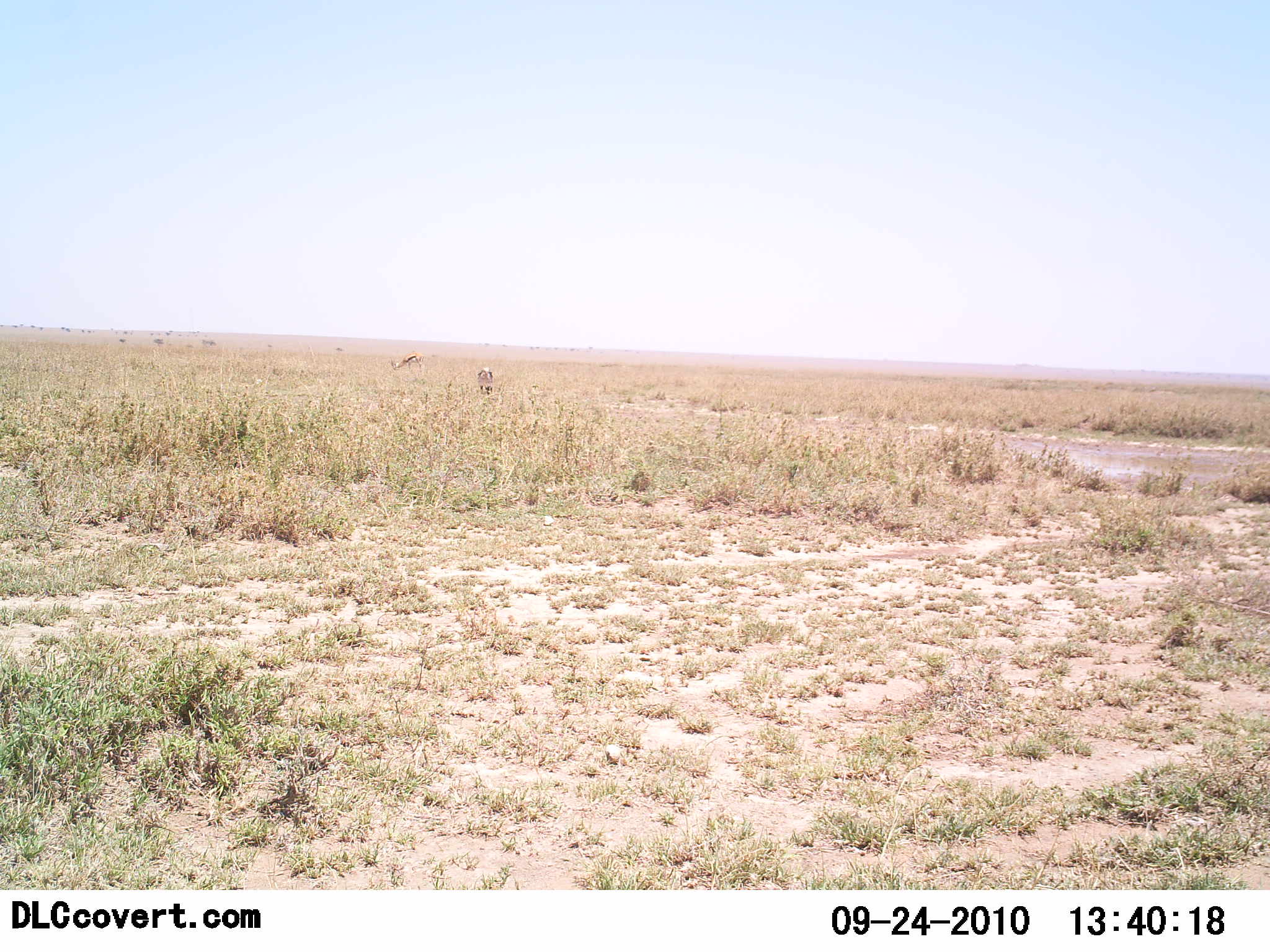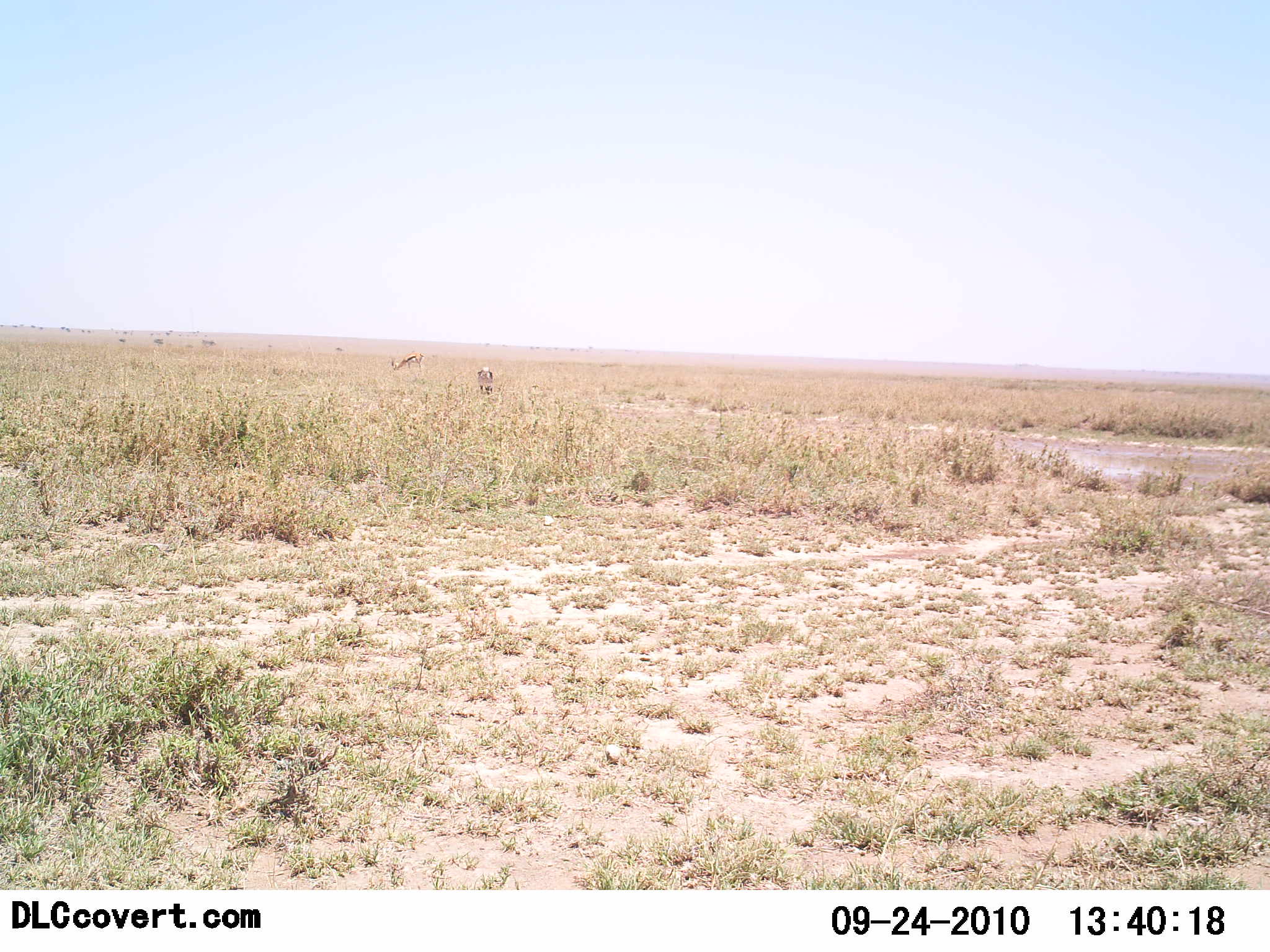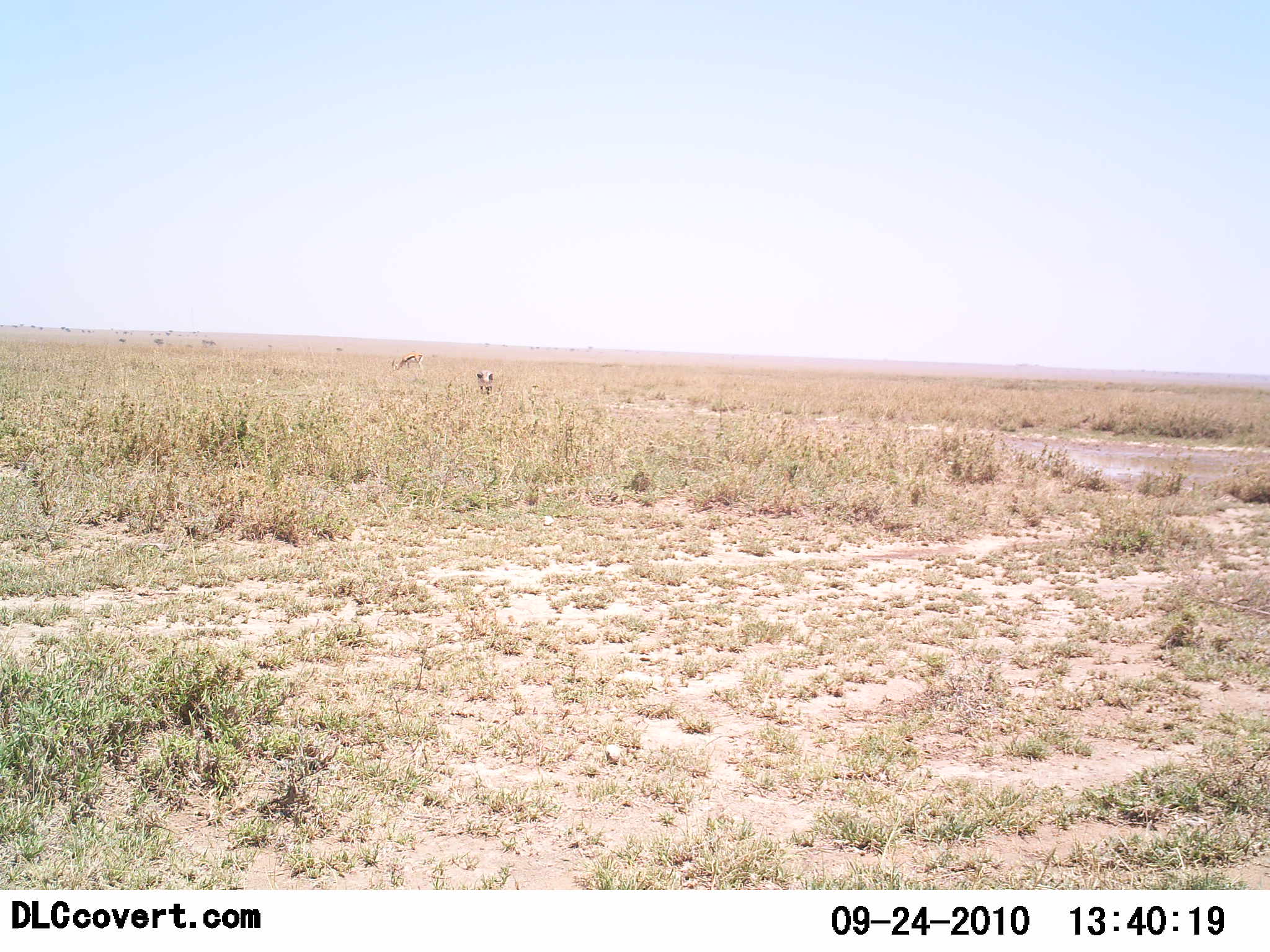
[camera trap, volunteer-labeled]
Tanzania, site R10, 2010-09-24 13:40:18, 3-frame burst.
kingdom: Animalia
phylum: Chordata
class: Mammalia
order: Artiodactyla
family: Bovidae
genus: Nanger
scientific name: Nanger granti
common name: grant's gazelle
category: gazellegrants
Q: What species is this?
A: Gazellegrants (grant's gazelle) (Nanger granti).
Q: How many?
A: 2.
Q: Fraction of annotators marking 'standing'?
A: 50%.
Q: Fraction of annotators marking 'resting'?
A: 0%.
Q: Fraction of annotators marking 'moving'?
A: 0%.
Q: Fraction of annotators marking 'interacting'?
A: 0%.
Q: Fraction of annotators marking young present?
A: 0%.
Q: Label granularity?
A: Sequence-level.